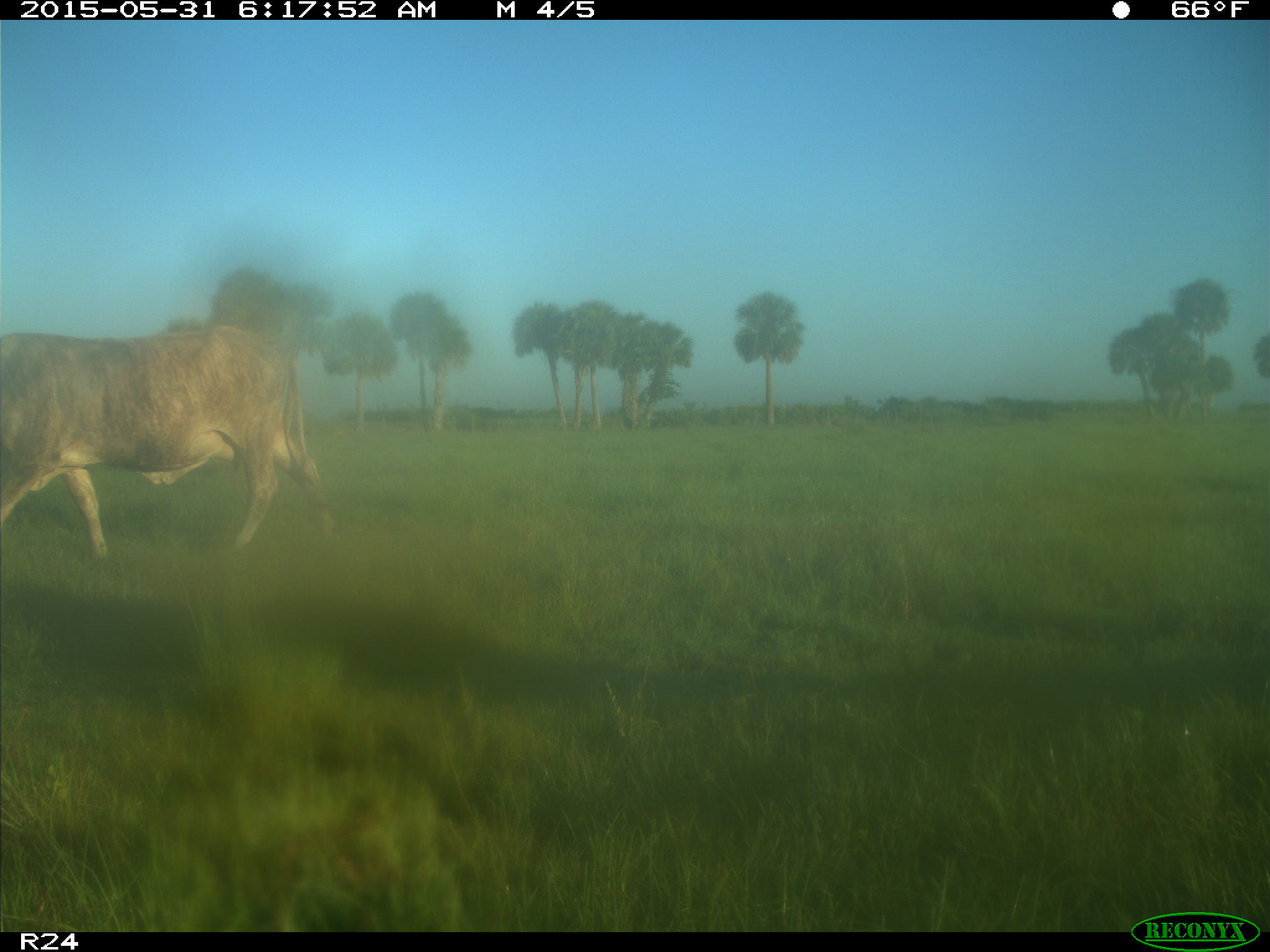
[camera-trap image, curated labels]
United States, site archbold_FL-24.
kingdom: Animalia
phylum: Chordata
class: Mammalia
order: Artiodactyla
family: Bovidae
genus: Bos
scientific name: Bos taurus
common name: domestic cow